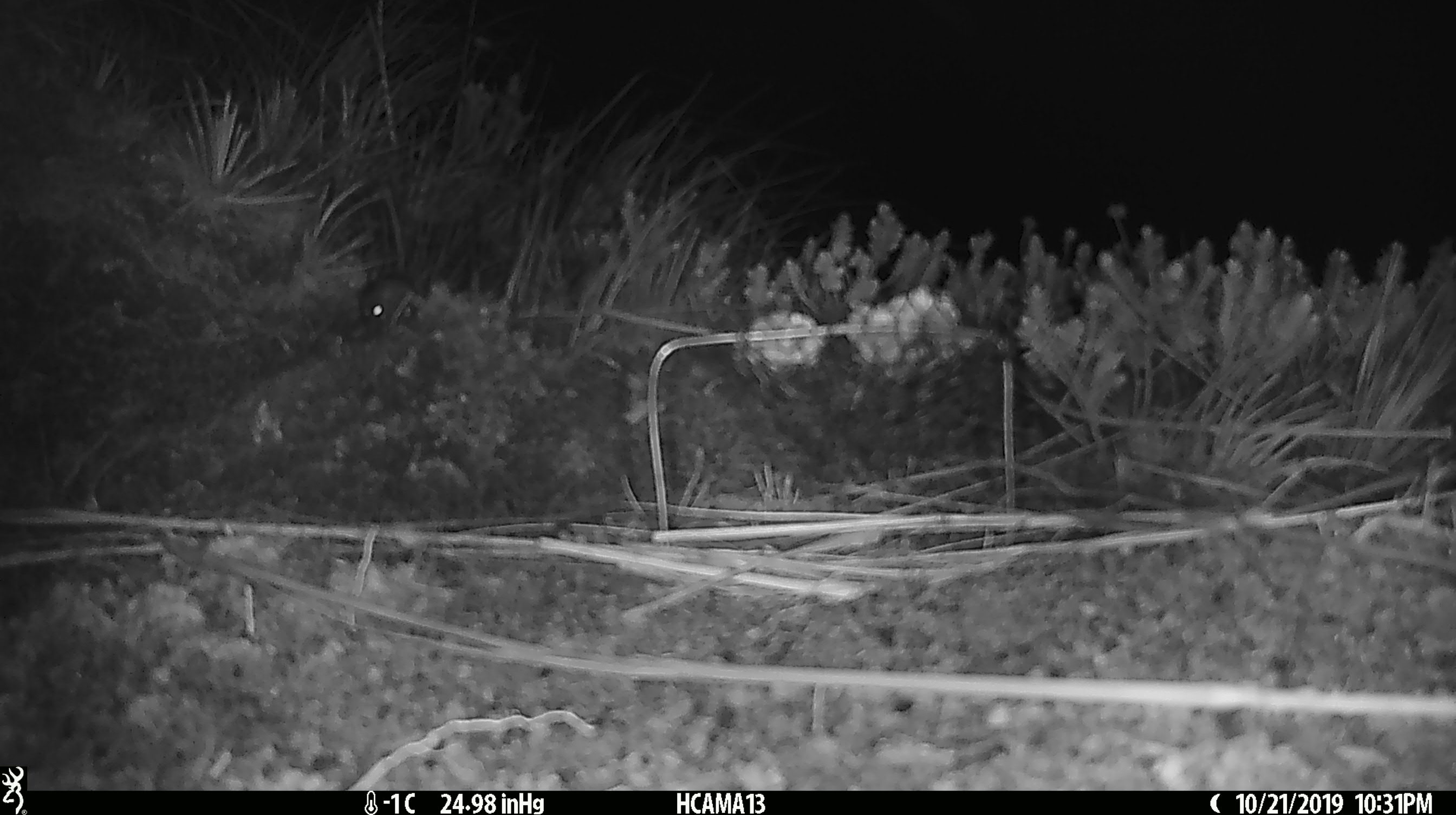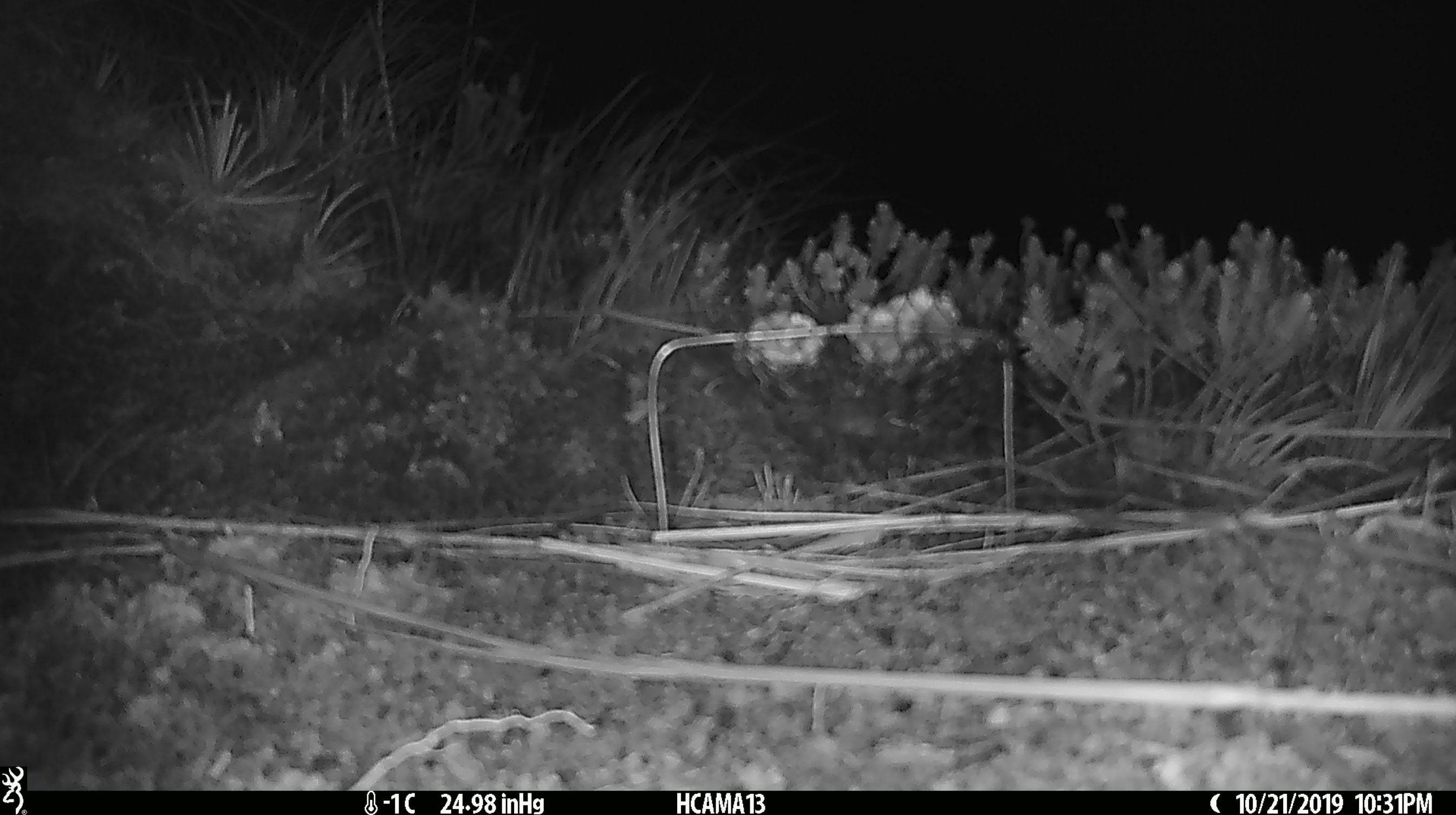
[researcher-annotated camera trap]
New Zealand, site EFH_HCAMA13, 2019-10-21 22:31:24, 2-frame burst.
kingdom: Animalia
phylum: Chordata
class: Mammalia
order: Rodentia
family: Muridae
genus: Mus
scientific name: Mus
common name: mouse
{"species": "mouse (Mus)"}